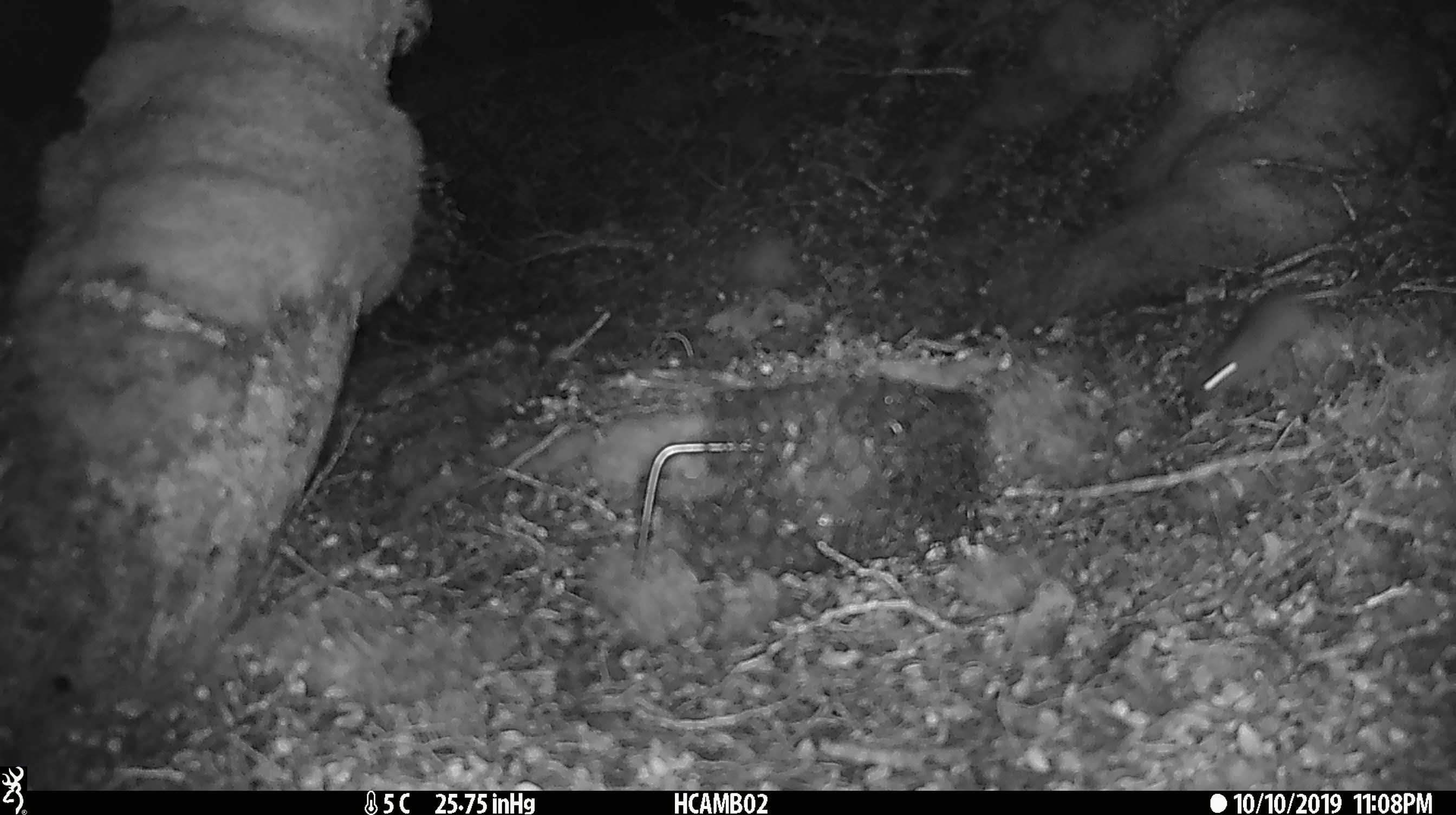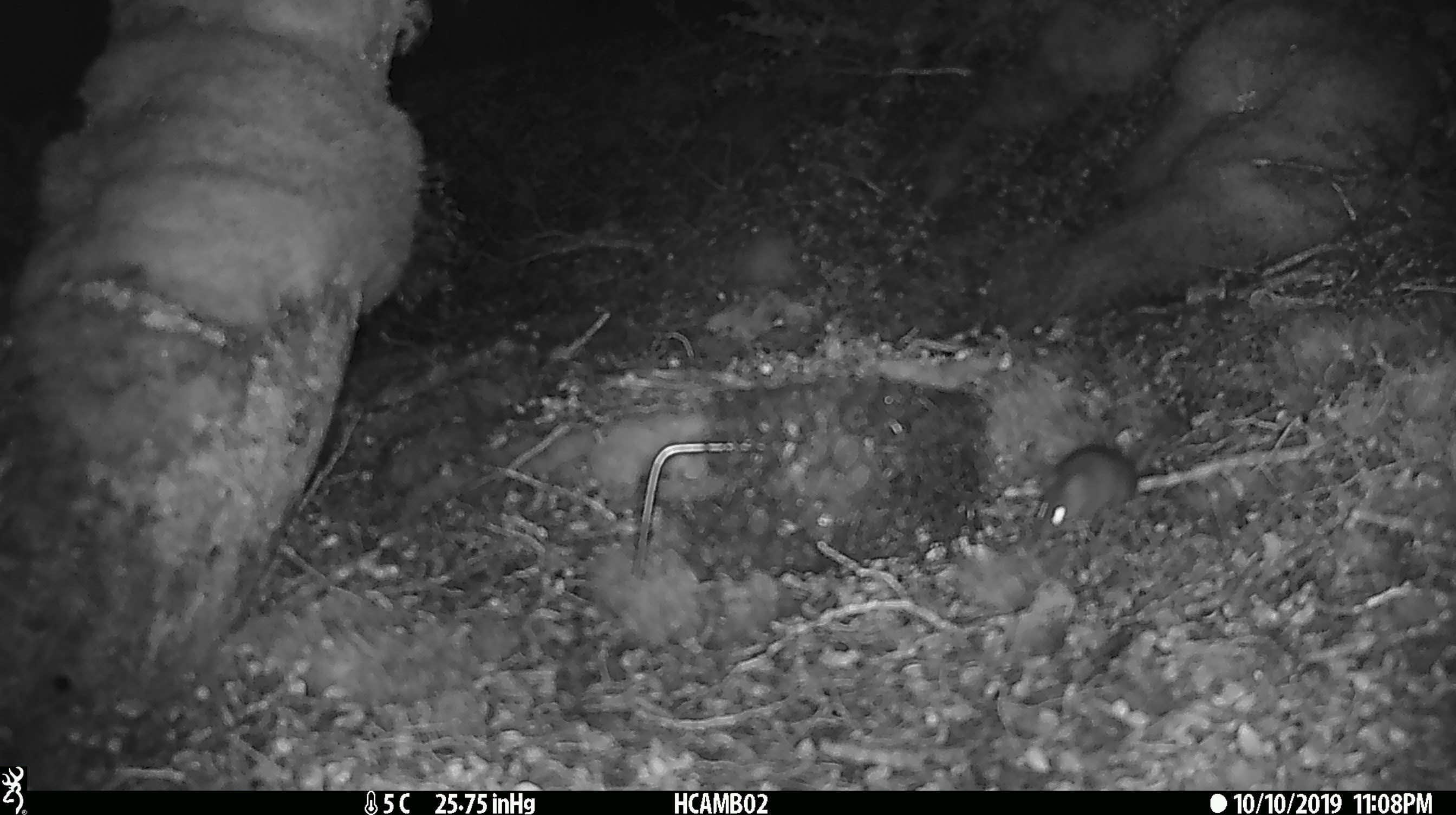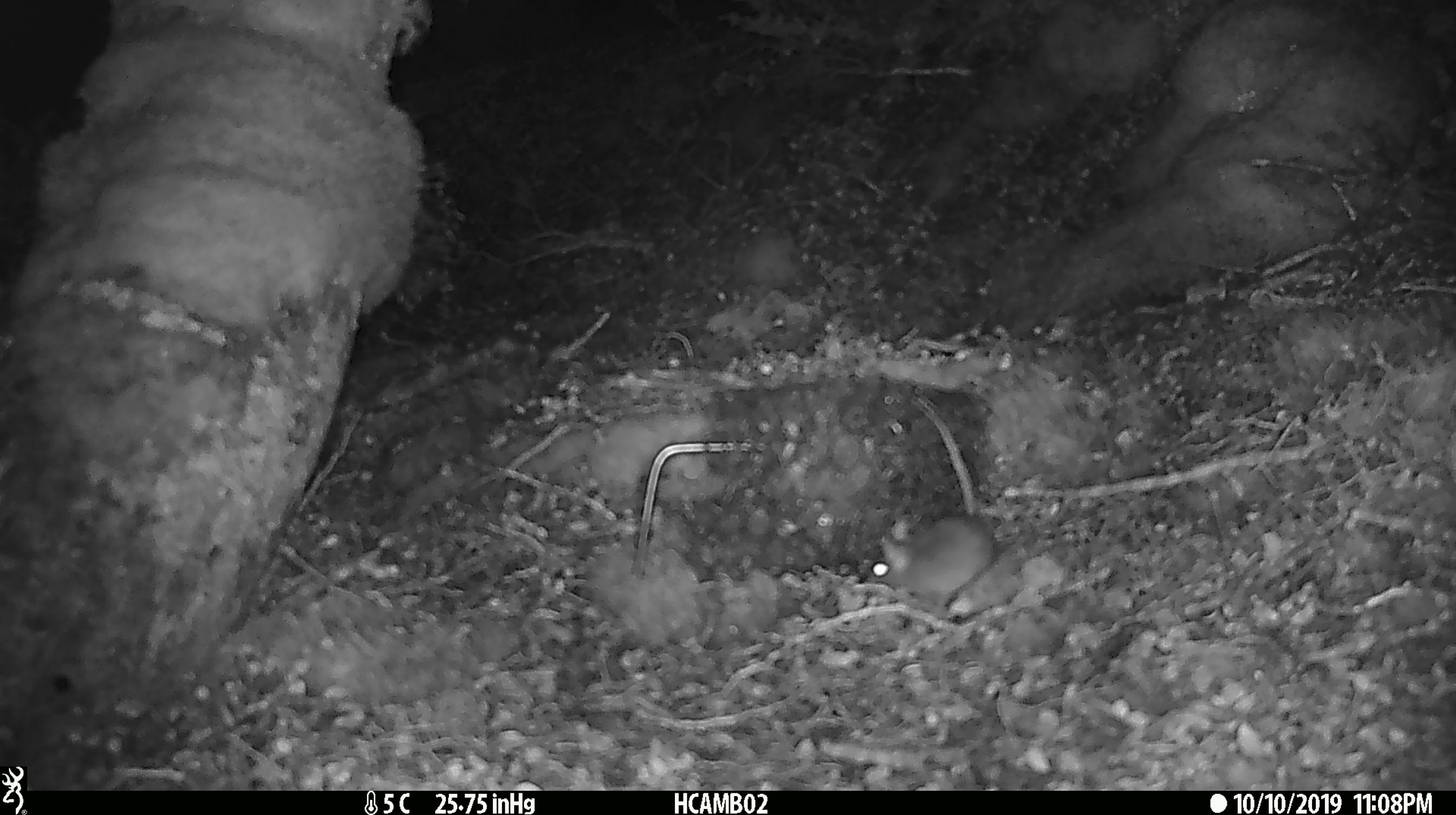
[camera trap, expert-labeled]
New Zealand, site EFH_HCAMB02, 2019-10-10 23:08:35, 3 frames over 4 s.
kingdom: Animalia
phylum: Chordata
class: Mammalia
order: Rodentia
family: Muridae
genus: Mus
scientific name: Mus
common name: mouse